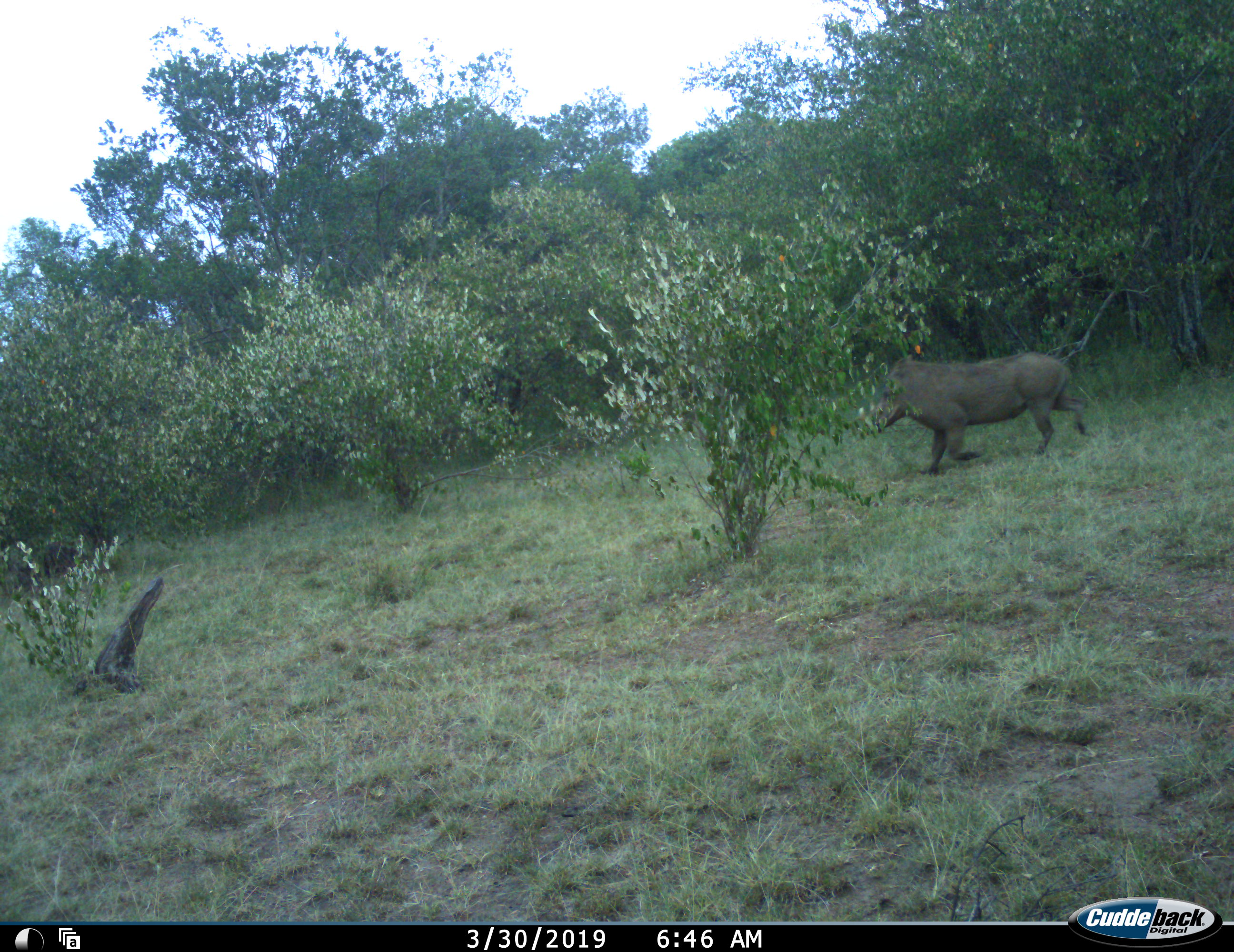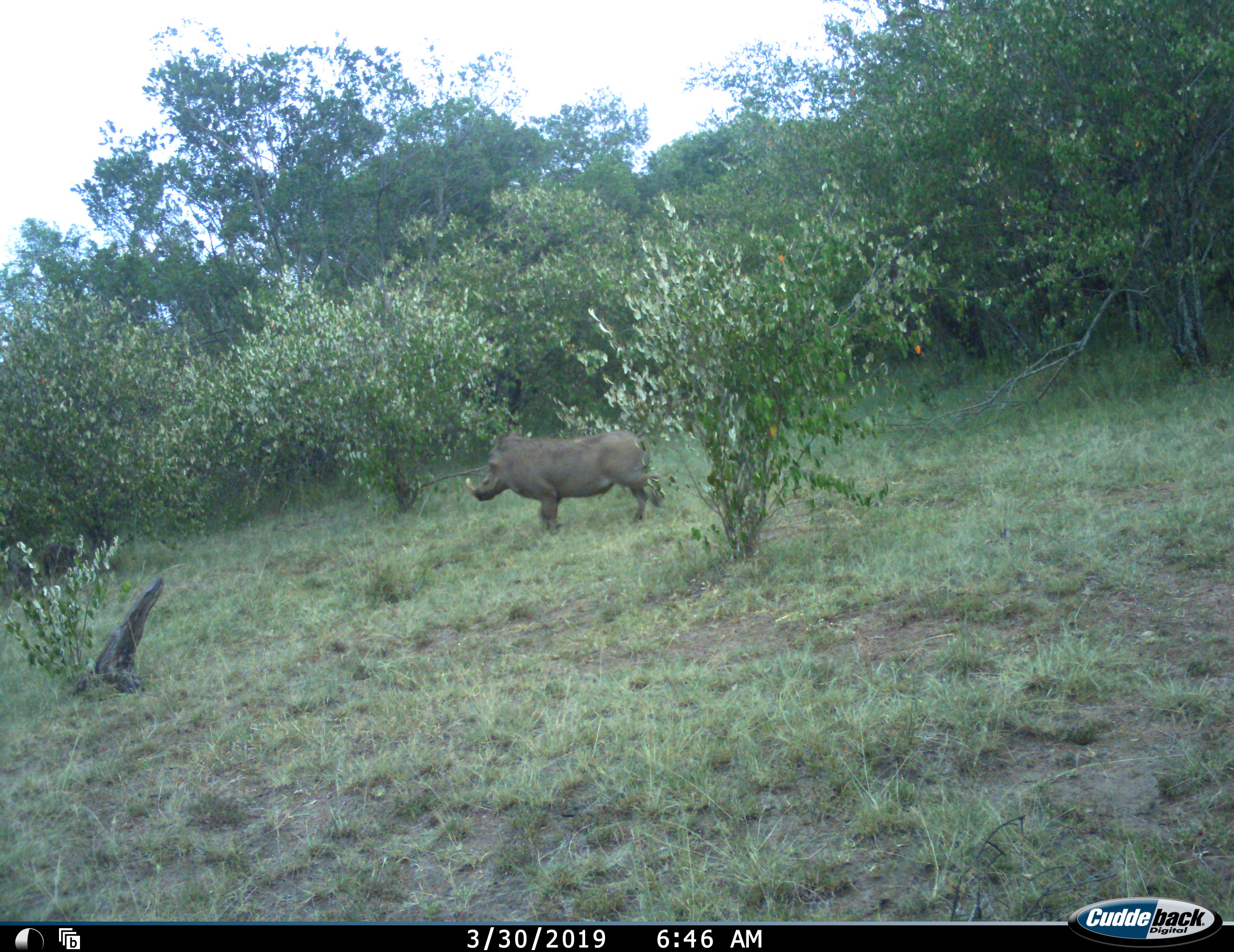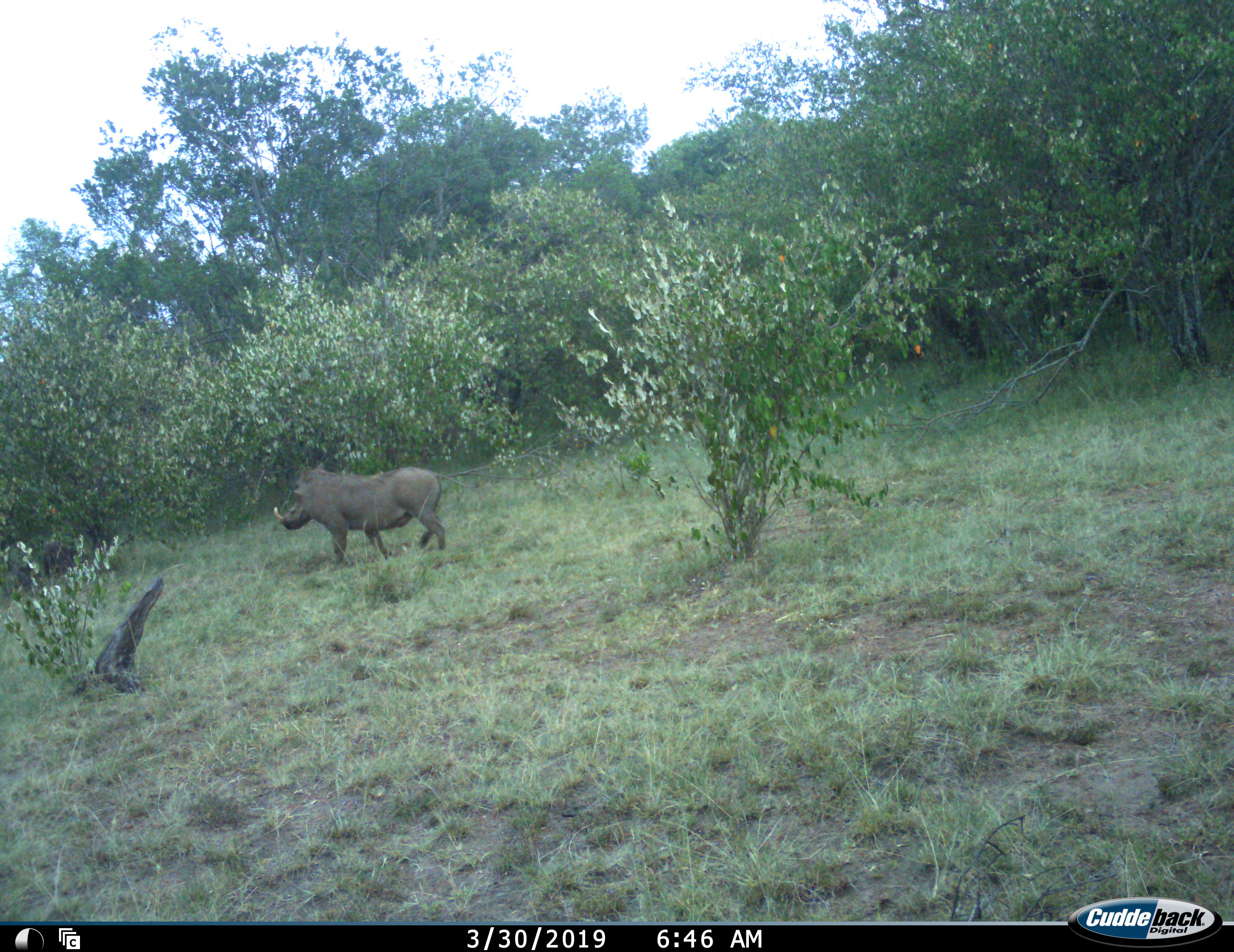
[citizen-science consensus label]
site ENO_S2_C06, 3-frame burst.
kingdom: Animalia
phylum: Chordata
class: Mammalia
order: Artiodactyla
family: Suidae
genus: Phacochoerus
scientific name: Phacochoerus africanus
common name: warthog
Warthog (Phacochoerus africanus), count 1. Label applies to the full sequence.